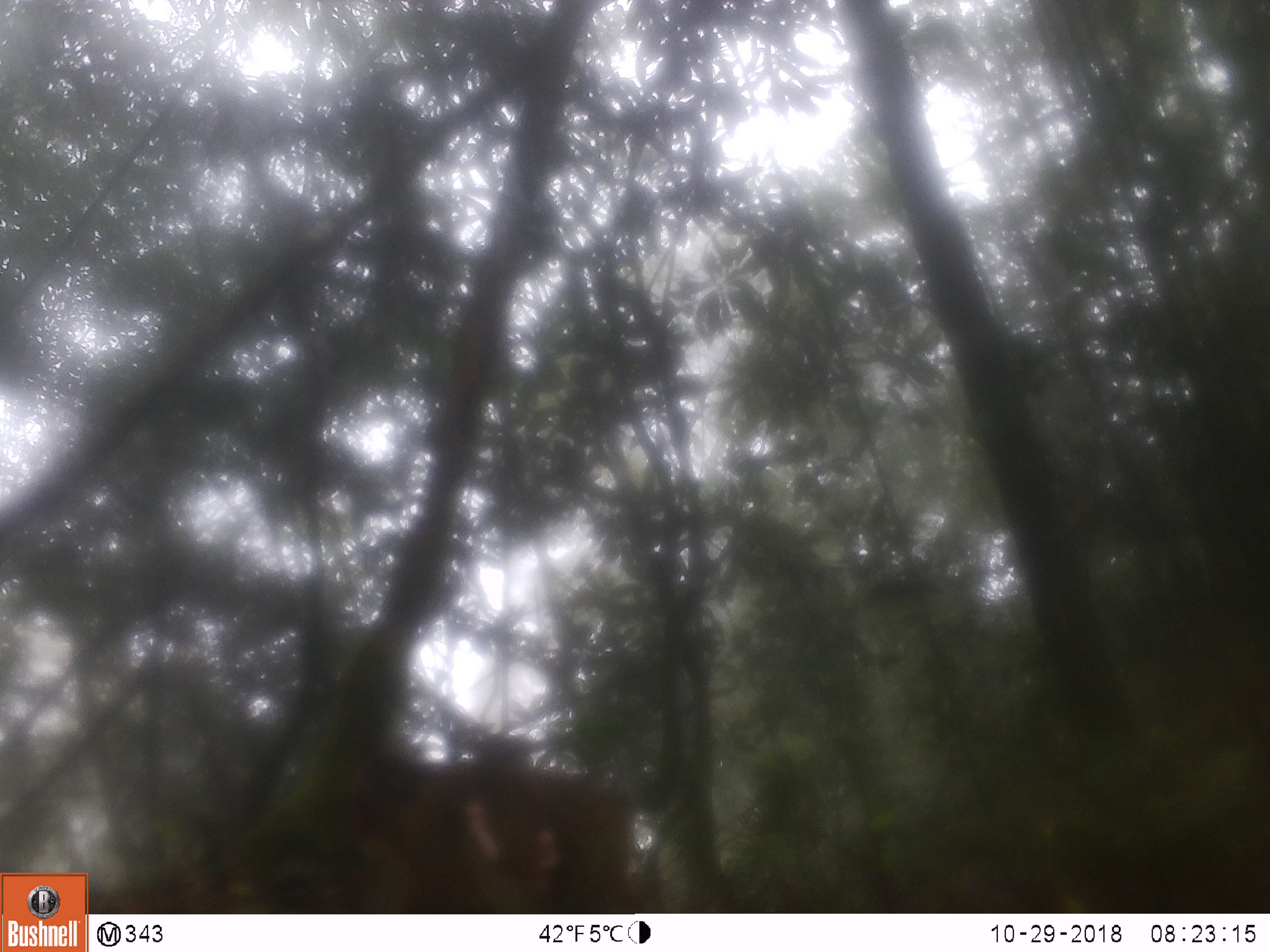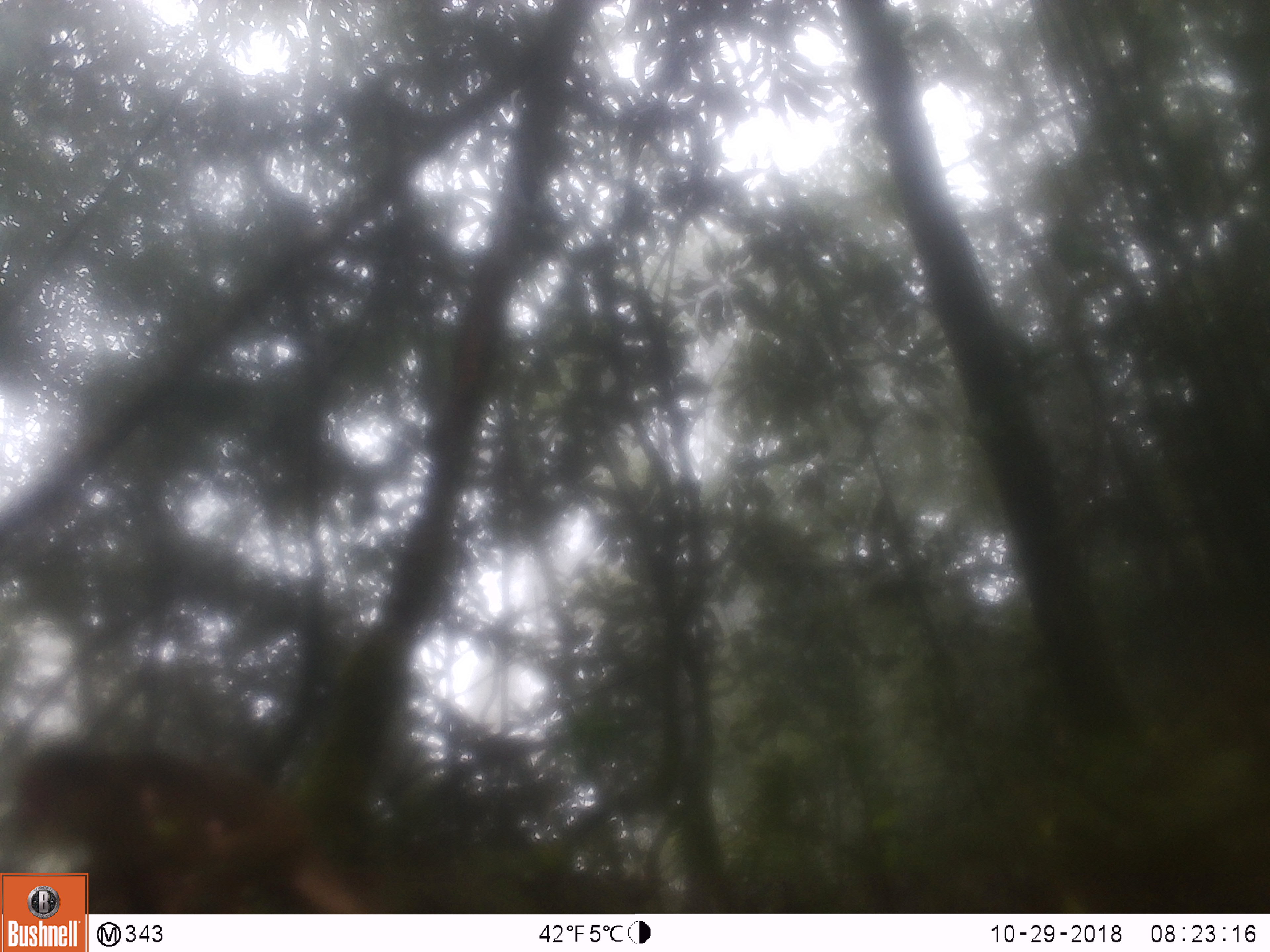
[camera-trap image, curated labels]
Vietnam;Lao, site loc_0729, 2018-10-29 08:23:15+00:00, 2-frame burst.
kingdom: Animalia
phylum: Chordata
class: Mammalia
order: Primates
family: Cercopithecidae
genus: Macaca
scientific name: Macaca arctoides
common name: stump-tailed macaque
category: stump tailed macaque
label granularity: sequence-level